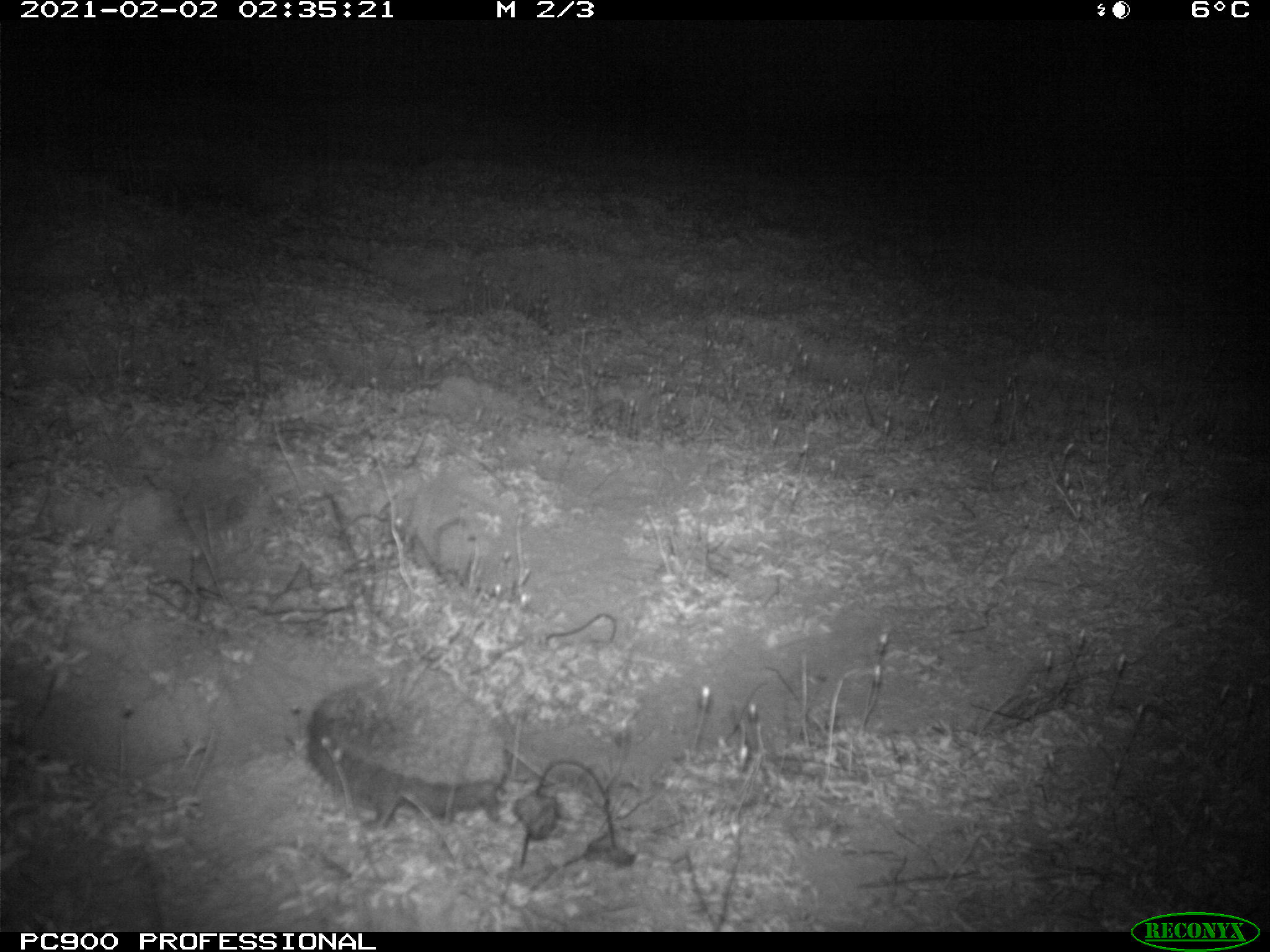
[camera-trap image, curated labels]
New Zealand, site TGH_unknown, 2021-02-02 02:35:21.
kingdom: Animalia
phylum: Chordata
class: Mammalia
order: Eulipotyphla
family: Erinaceidae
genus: Erinaceus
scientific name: Erinaceus europaeus europaeus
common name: european hedgehog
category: hedgehog